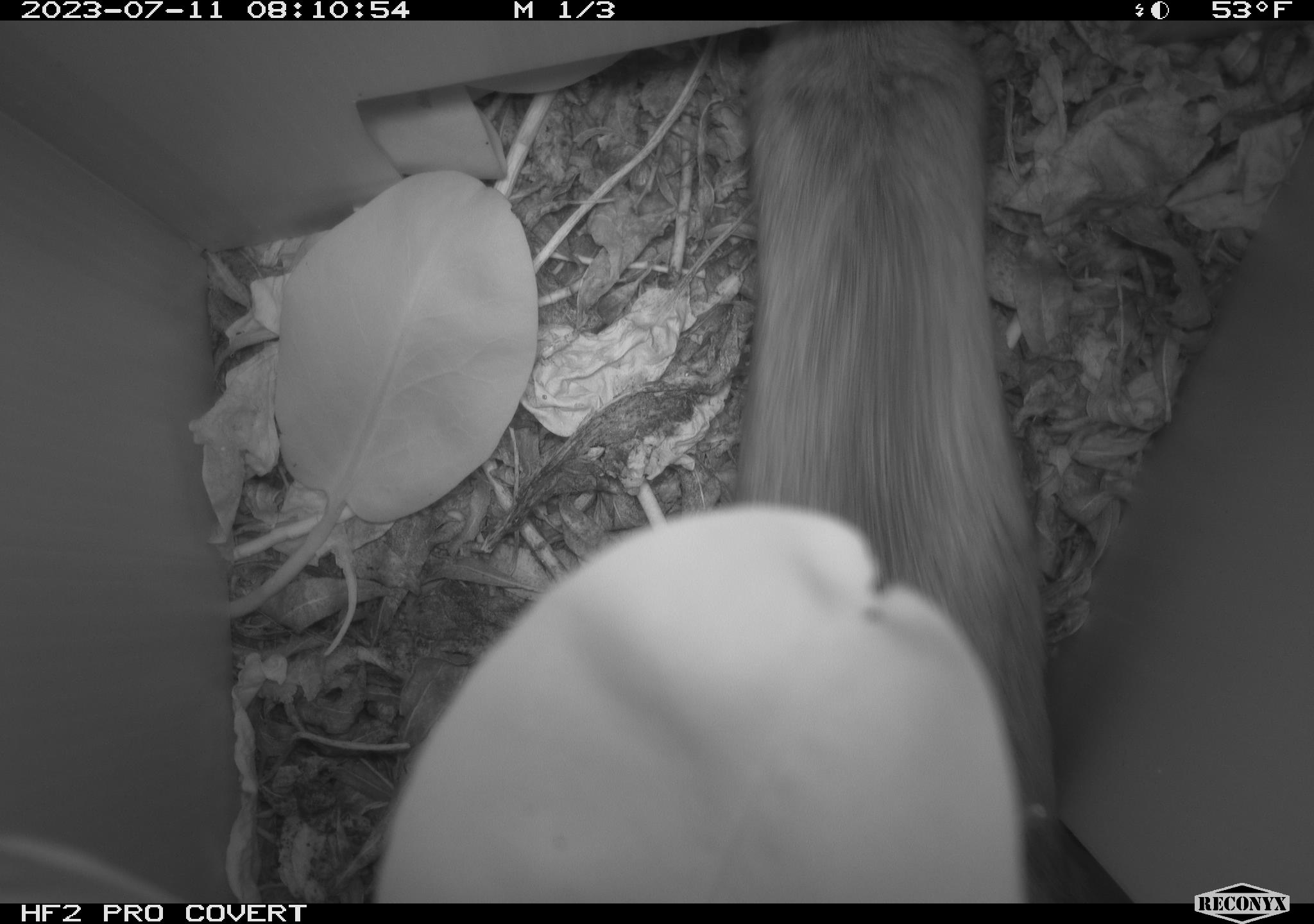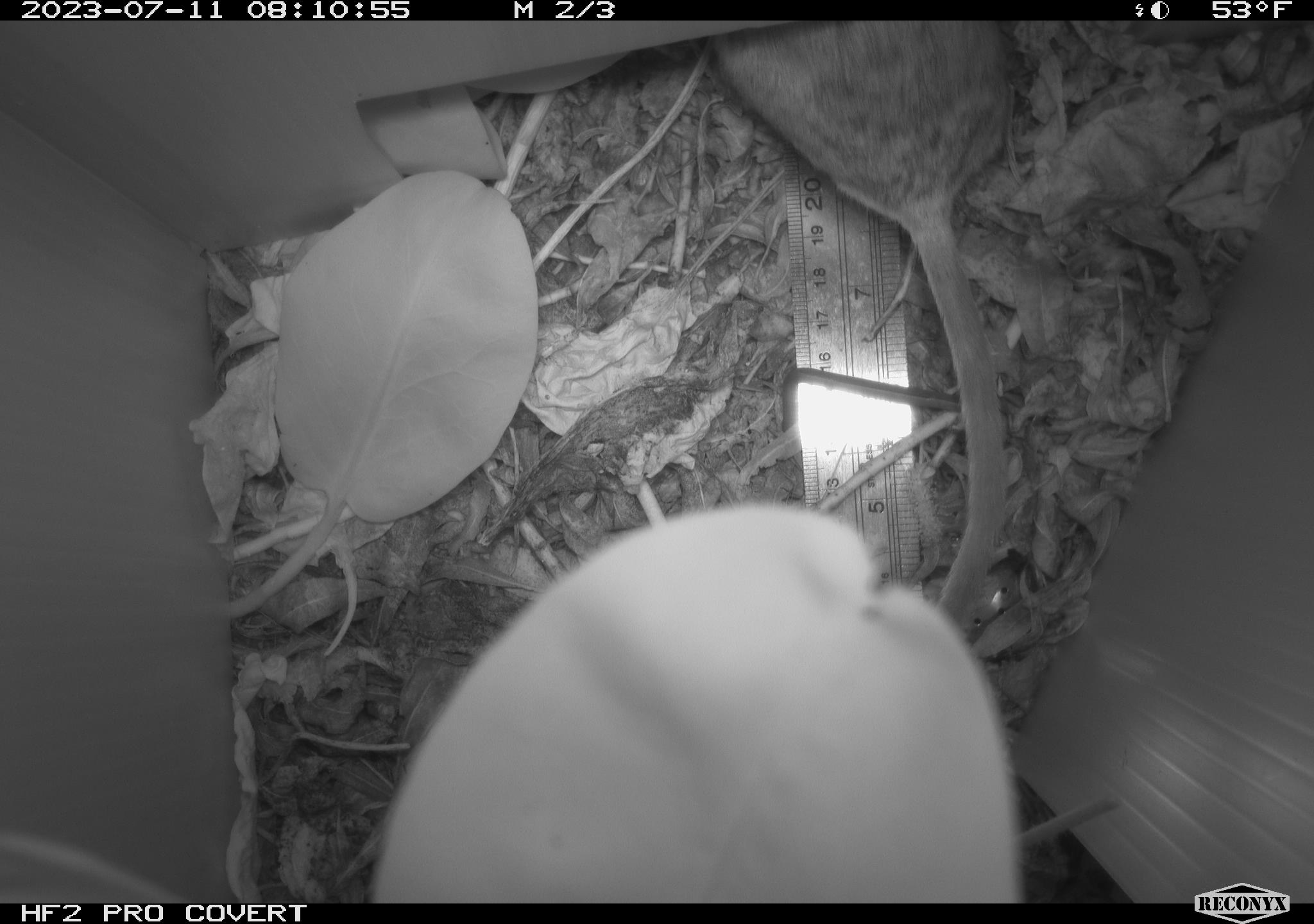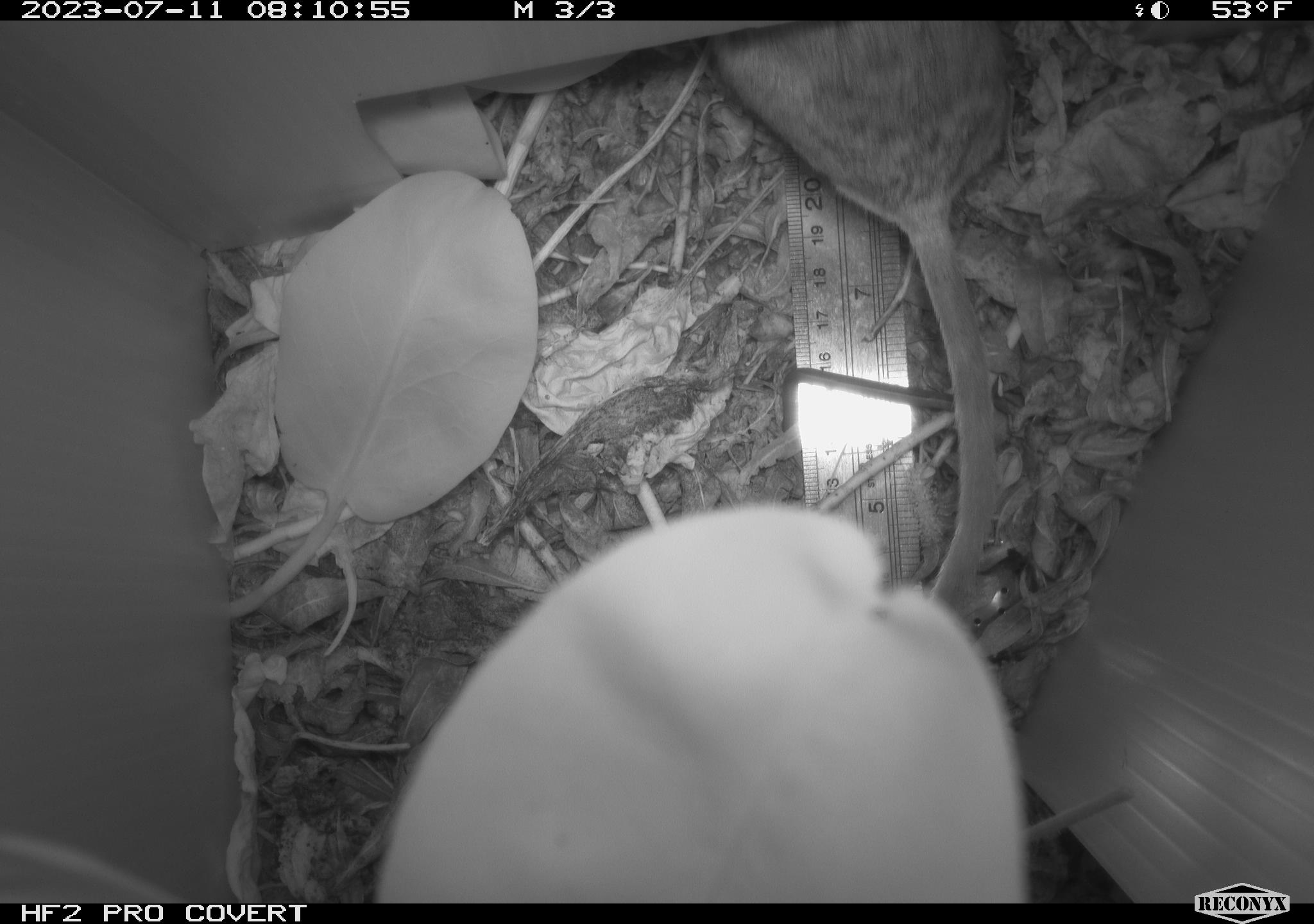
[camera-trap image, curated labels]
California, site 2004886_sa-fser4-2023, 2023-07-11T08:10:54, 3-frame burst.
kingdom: Animalia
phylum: Chordata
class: Mammalia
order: Rodentia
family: Cricetidae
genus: Neotoma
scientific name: Neotoma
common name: pack rat or woodrat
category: neotoma species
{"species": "neotoma species (pack rat or woodrat) (Neotoma)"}